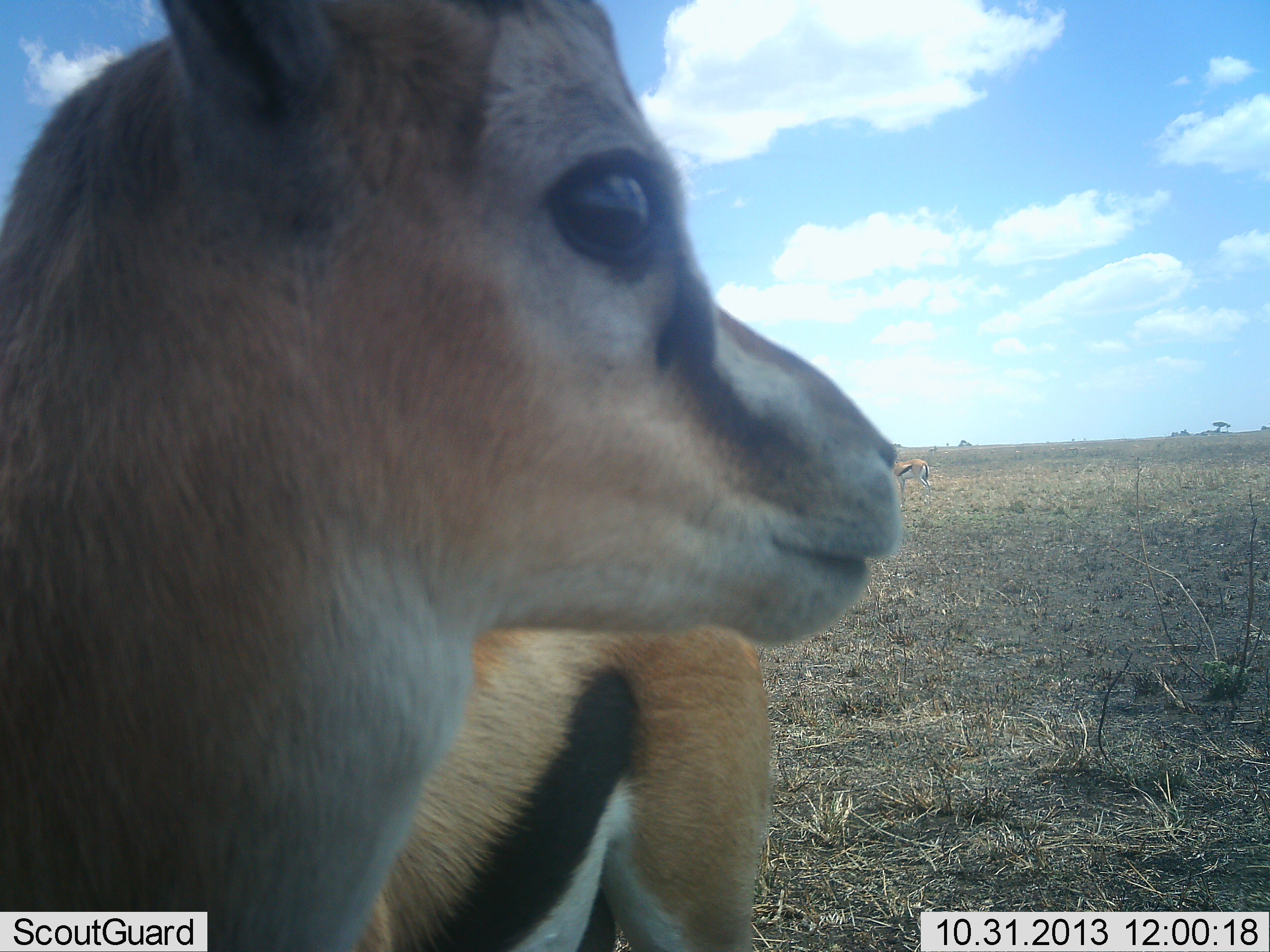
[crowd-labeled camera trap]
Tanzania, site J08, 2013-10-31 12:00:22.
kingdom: Animalia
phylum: Chordata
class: Mammalia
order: Artiodactyla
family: Bovidae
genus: Eudorcas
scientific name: Eudorcas thomsonii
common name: thomson's gazelle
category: gazellethomsons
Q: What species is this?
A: Gazellethomsons (thomson's gazelle) (Eudorcas thomsonii).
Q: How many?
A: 2.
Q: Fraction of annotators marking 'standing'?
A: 95%.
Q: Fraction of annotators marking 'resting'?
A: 5%.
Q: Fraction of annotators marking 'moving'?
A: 0%.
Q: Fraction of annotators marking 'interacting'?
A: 0%.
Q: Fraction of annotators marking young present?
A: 5%.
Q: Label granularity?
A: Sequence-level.